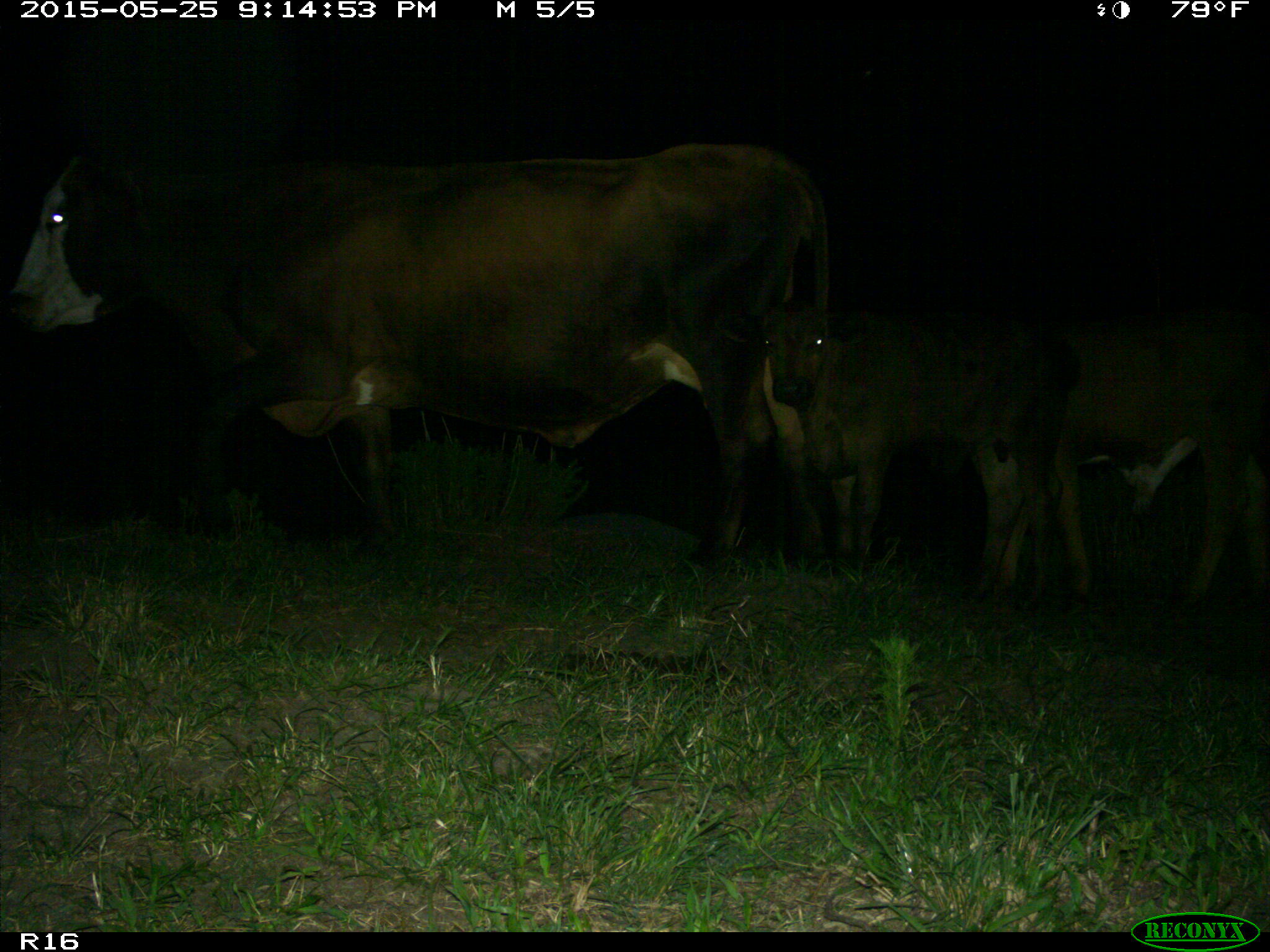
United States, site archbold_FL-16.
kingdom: Animalia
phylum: Chordata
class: Mammalia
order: Artiodactyla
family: Bovidae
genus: Bos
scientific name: Bos taurus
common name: domestic cow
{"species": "Bos taurus (domestic cow)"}